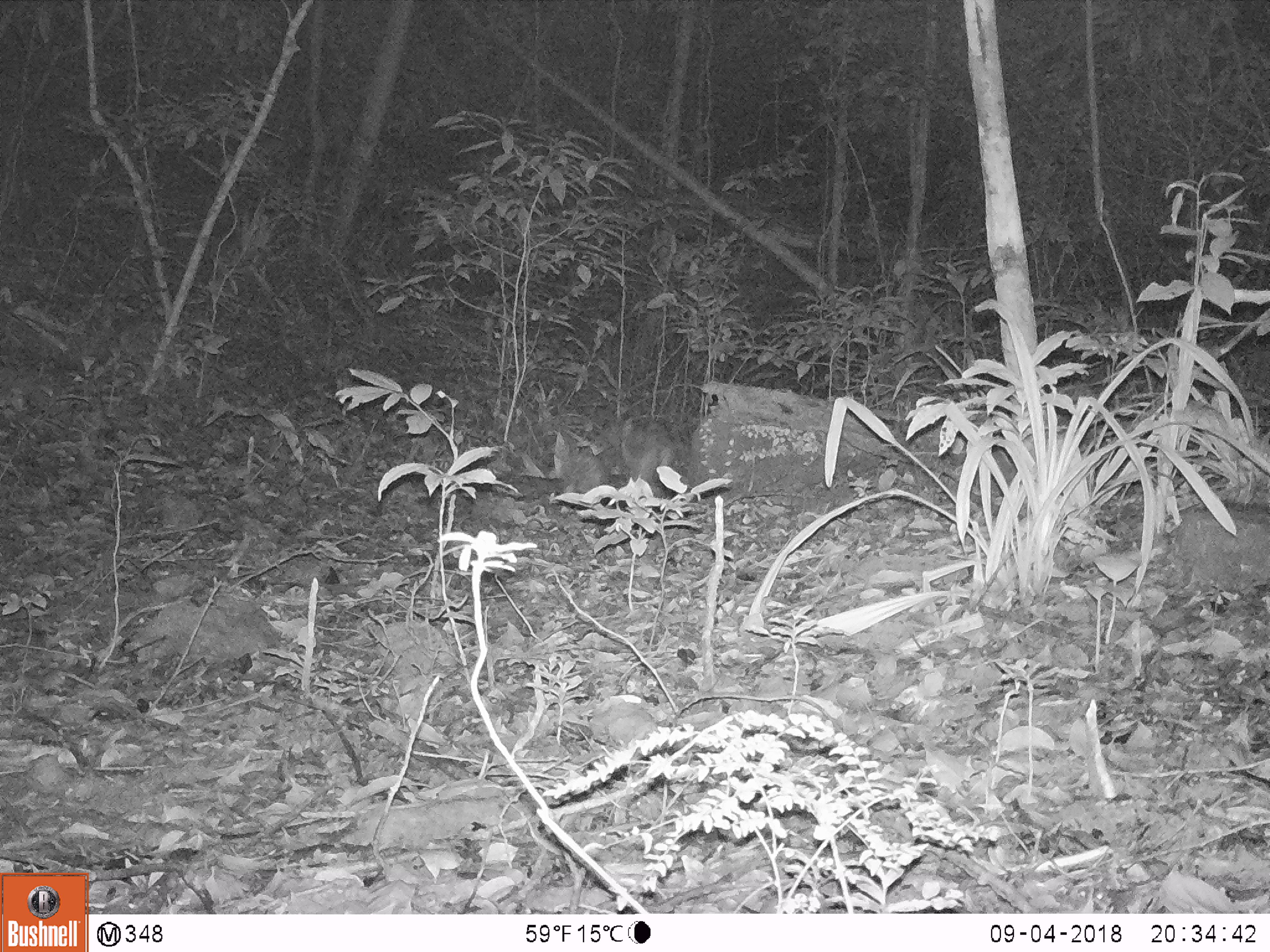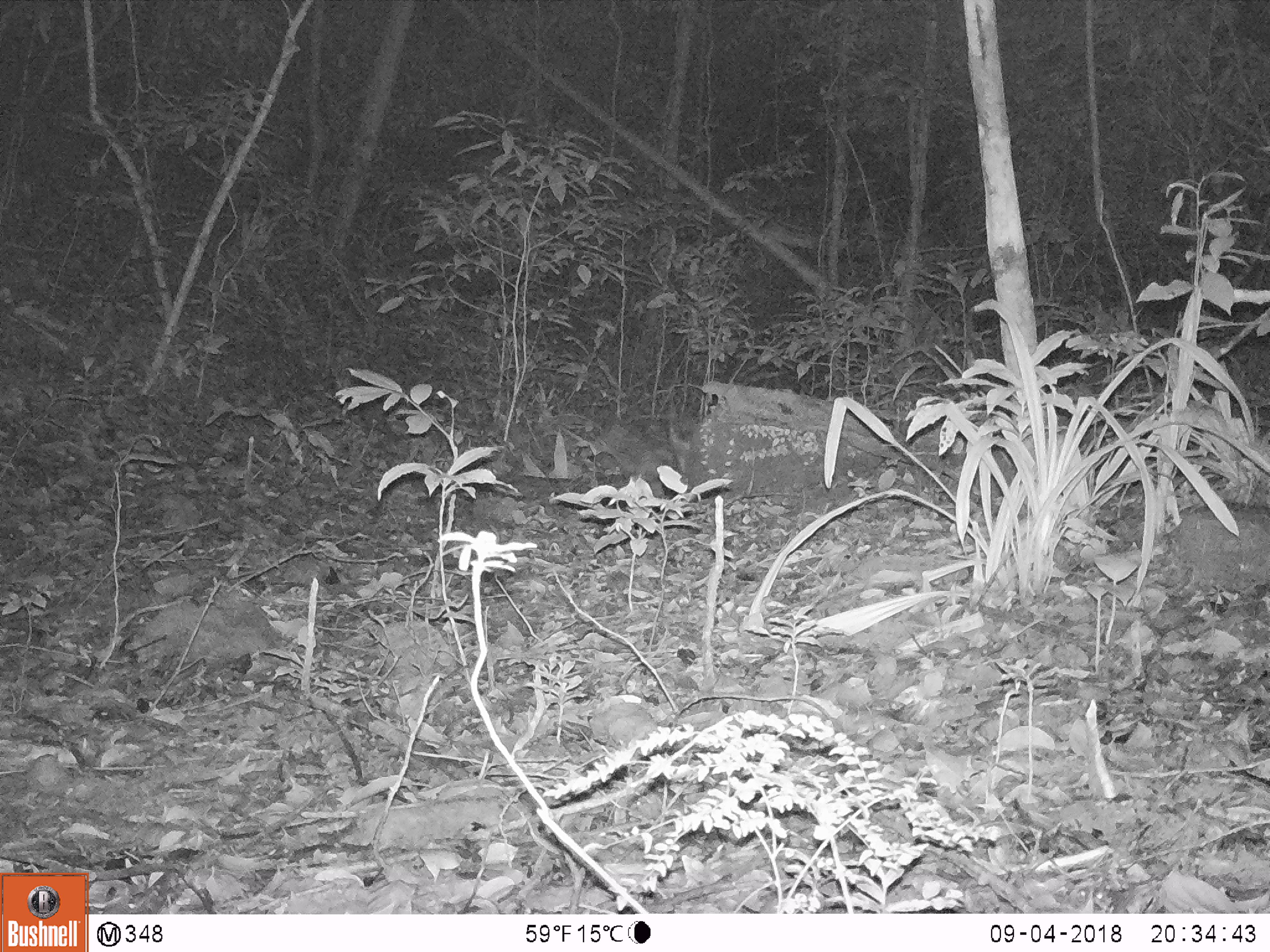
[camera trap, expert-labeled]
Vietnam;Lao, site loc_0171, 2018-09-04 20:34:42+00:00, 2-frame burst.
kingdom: Animalia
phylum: Chordata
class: Mammalia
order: Rodentia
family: Hystricidae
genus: Atherurus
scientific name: Atherurus macrourus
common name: asiatic brush-tailed porcupine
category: asiatic brush tailed porcupine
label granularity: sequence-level